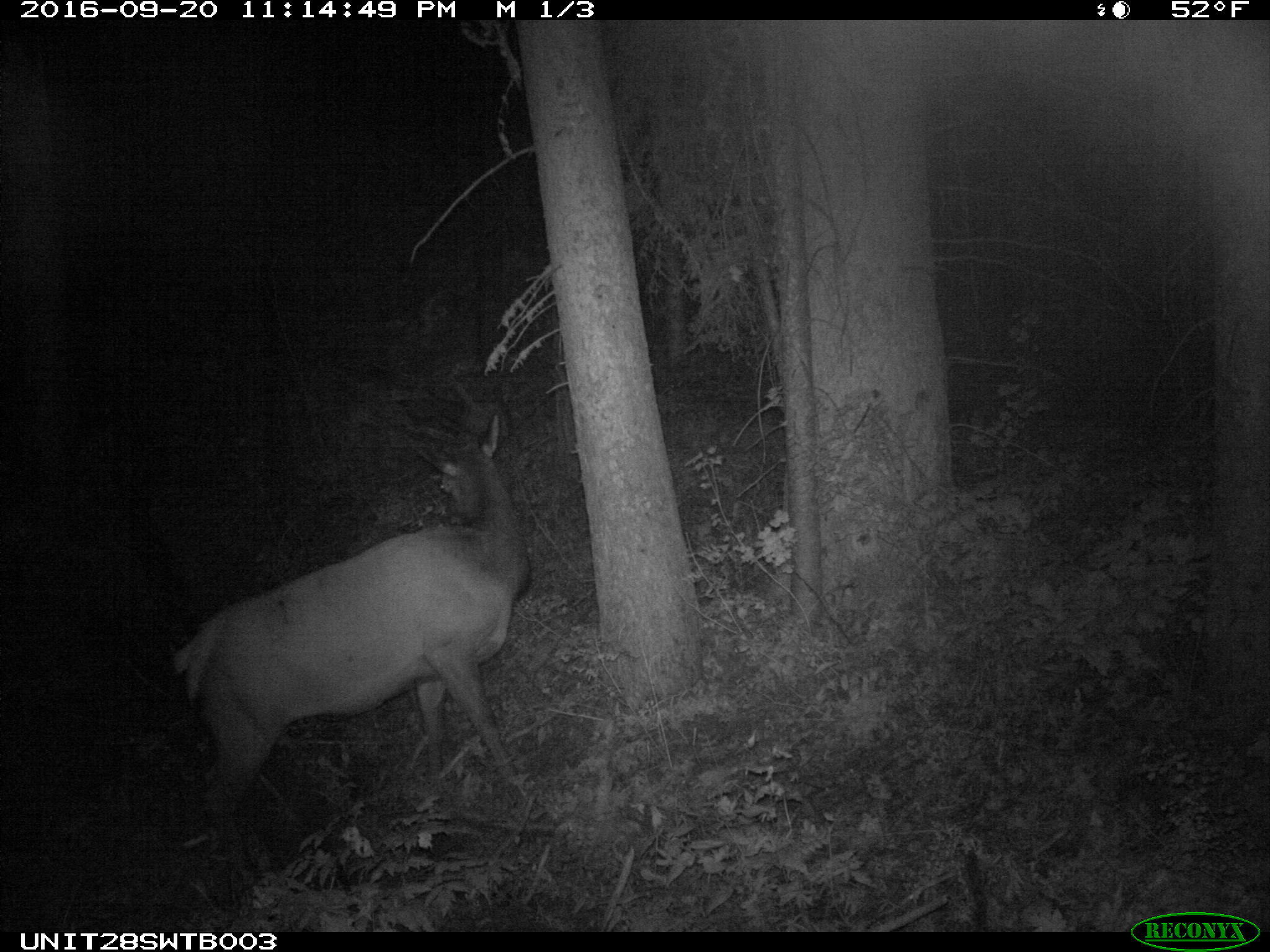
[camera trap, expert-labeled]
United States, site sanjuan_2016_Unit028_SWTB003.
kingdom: Animalia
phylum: Chordata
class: Mammalia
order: Artiodactyla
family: Cervidae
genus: Cervus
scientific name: Cervus elaphus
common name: red deer